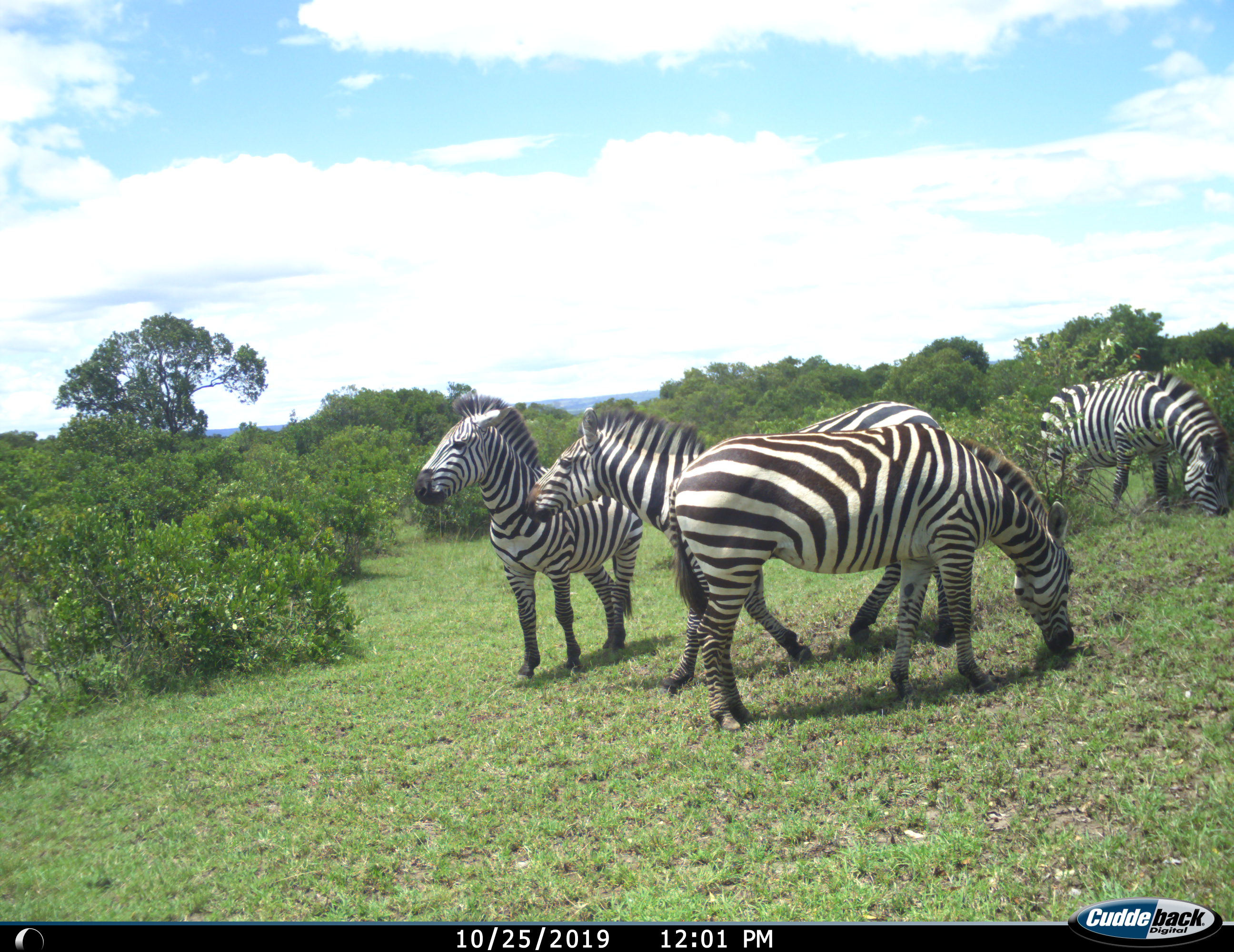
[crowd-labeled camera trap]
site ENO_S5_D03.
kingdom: Animalia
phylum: Chordata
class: Mammalia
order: Perissodactyla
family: Equidae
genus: Equus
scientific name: Equus quagga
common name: plains zebra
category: zebraplains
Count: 4.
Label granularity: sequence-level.